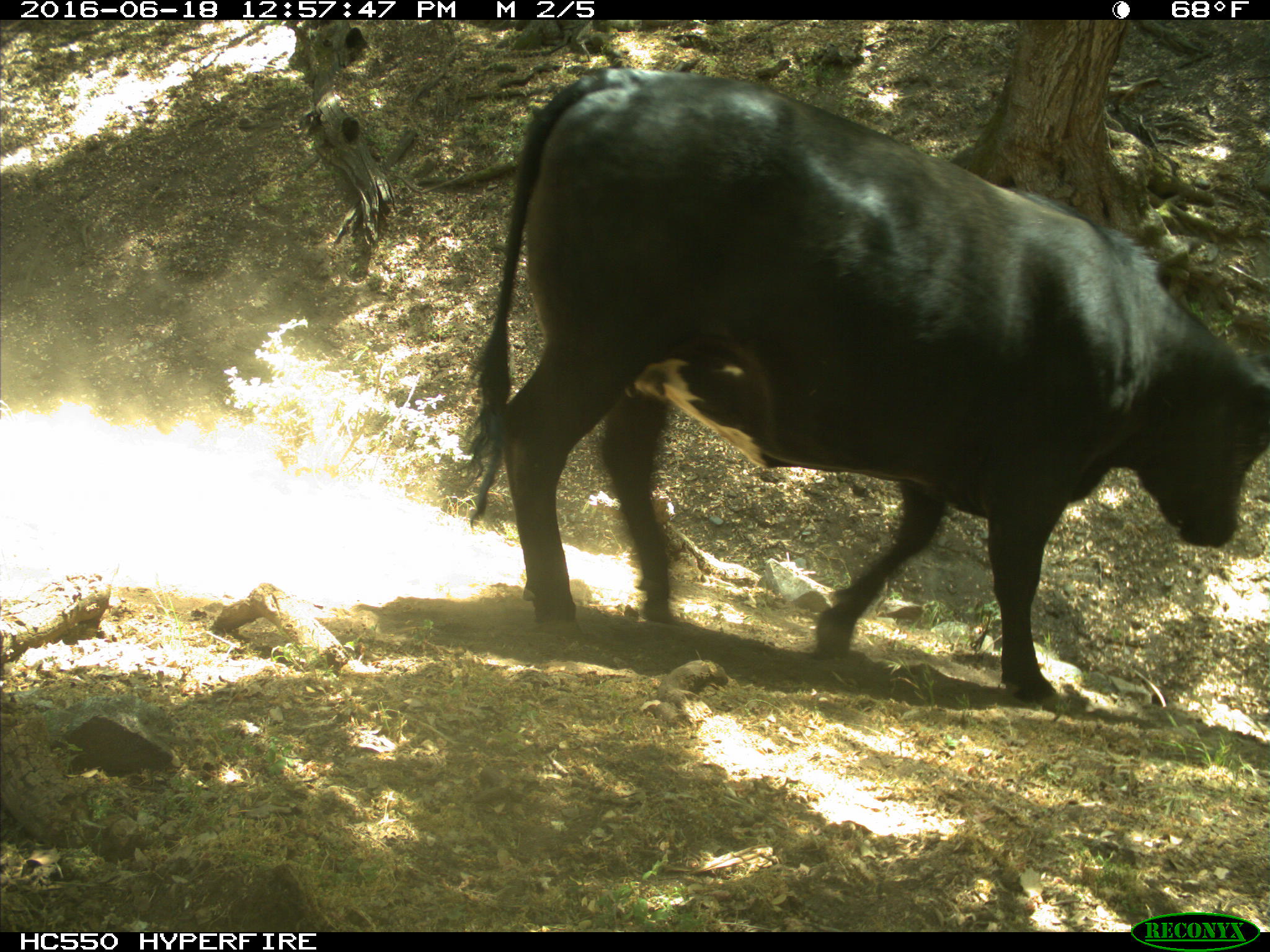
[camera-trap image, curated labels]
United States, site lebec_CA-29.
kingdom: Animalia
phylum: Chordata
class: Mammalia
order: Artiodactyla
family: Bovidae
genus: Bos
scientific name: Bos taurus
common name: domestic cow